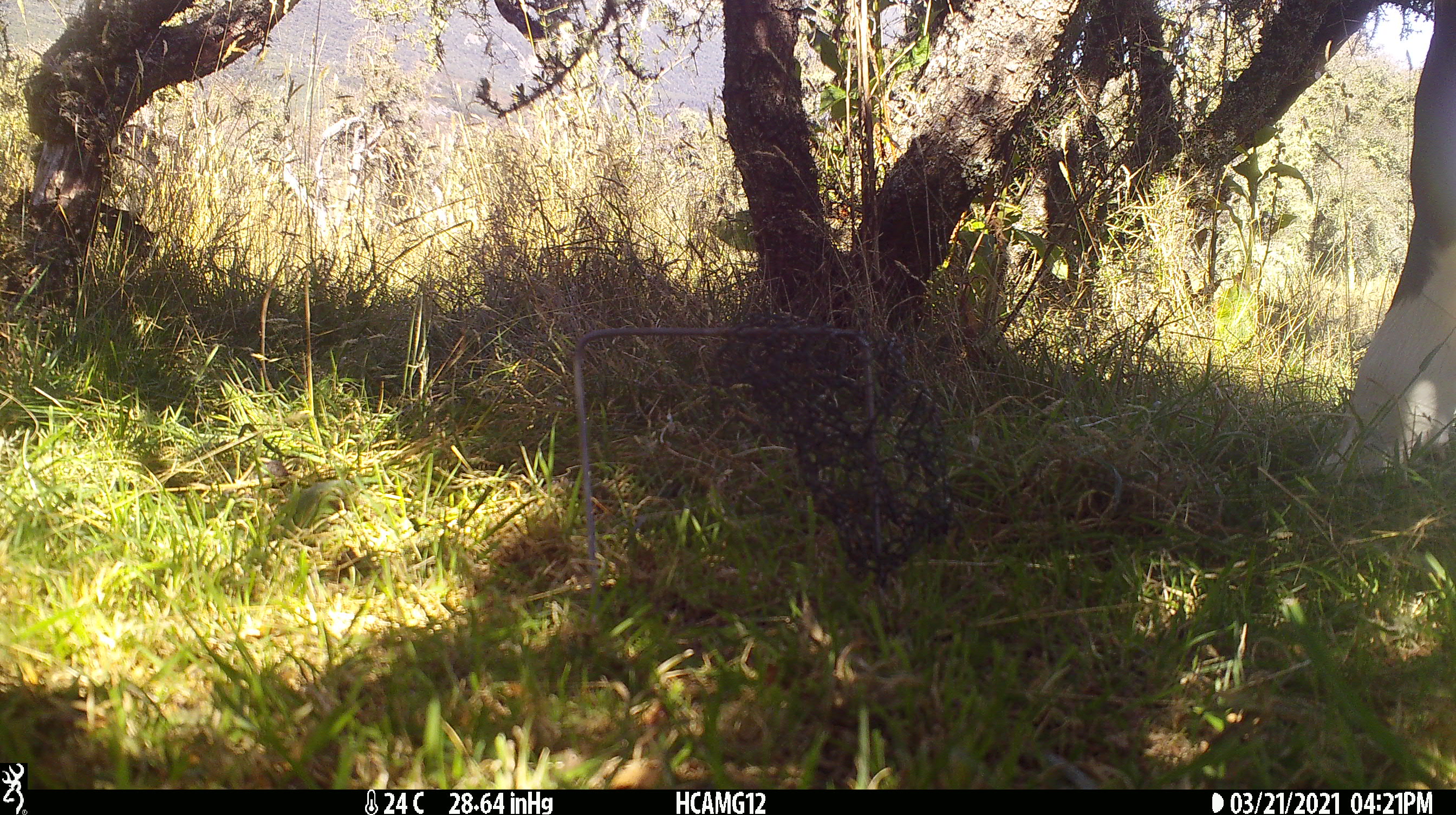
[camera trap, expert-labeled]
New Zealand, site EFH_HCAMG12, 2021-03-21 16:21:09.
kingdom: Animalia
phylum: Chordata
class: Mammalia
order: Artiodactyla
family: Bovidae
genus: Bos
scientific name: Bos taurus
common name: domestic cow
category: cow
Cow (domestic cow) (Bos taurus).